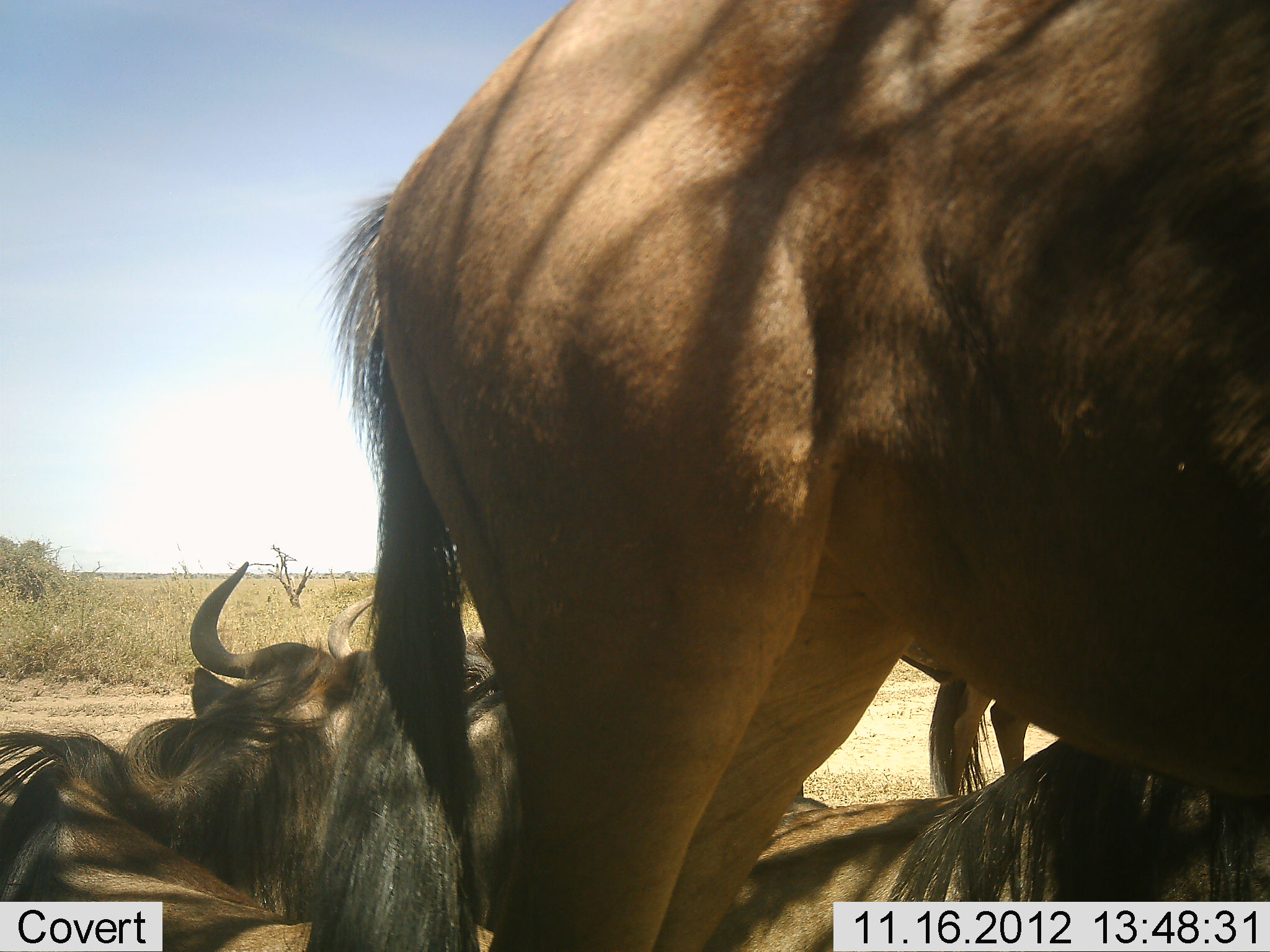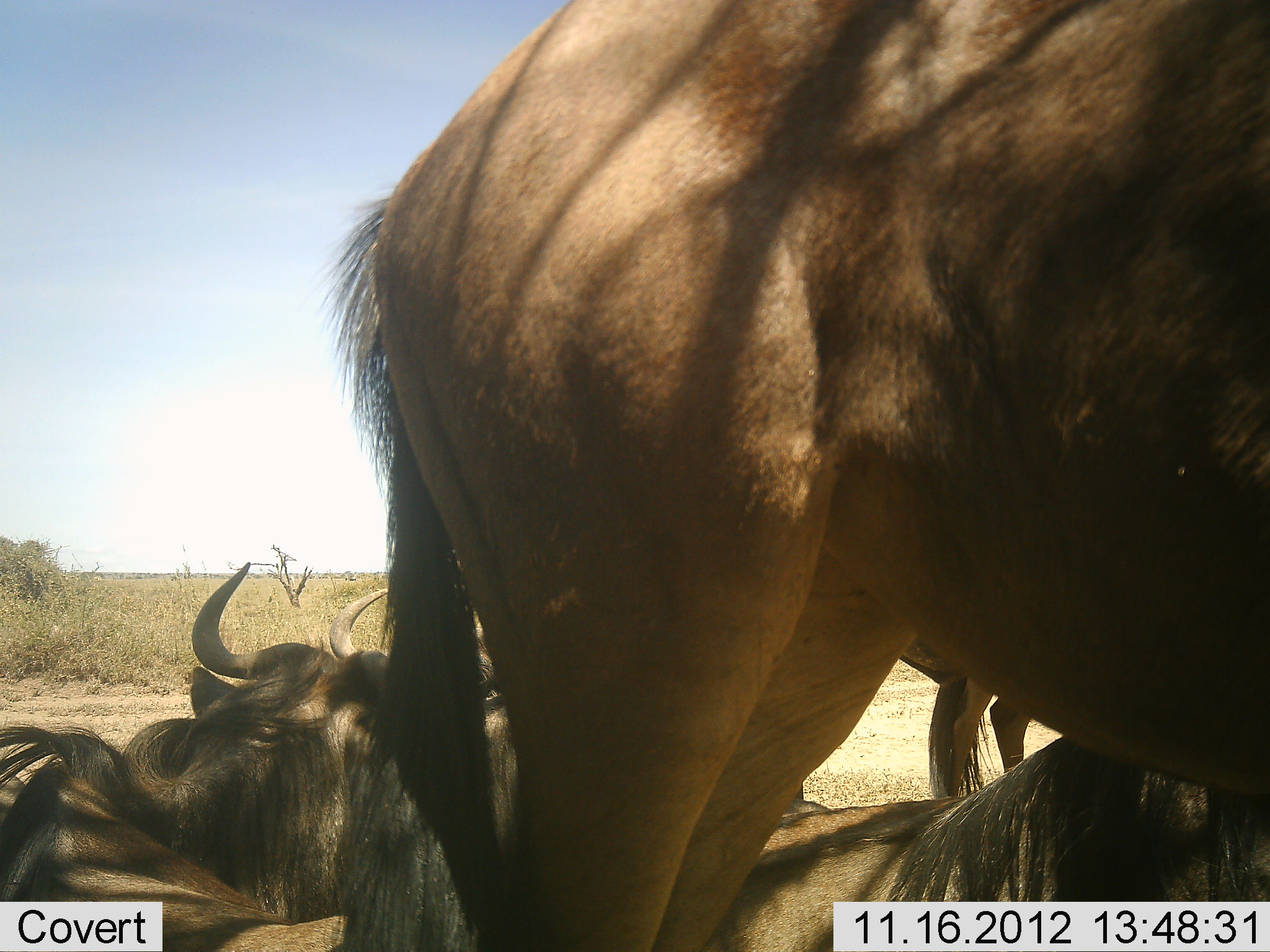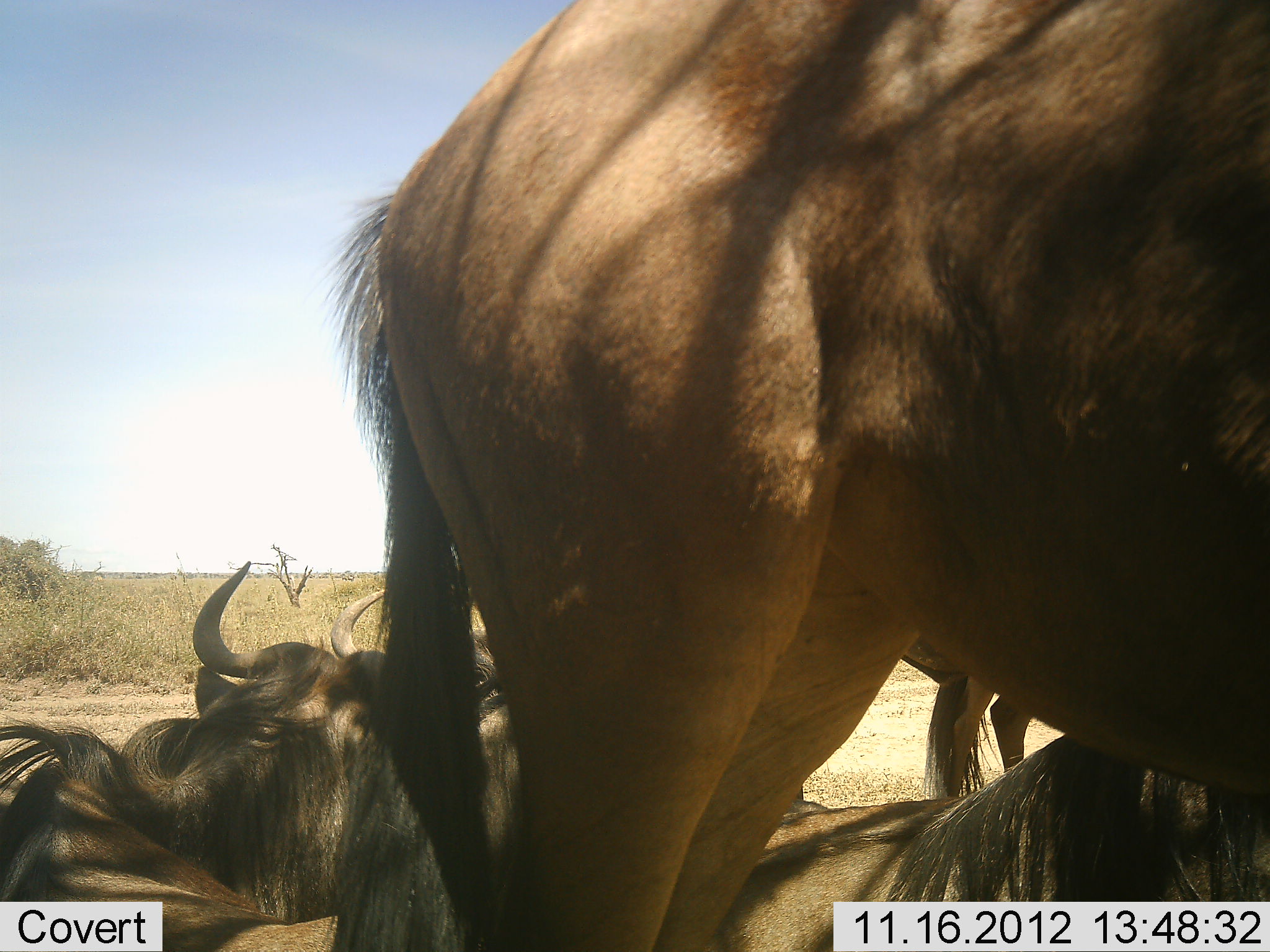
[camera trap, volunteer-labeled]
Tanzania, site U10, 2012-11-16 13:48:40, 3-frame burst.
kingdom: Animalia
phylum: Chordata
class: Mammalia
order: Artiodactyla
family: Bovidae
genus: Connochaetes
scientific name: Connochaetes taurinus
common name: blue wildebeest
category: wildebeest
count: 5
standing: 70%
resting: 100%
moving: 0%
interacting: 0%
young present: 0%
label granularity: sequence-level